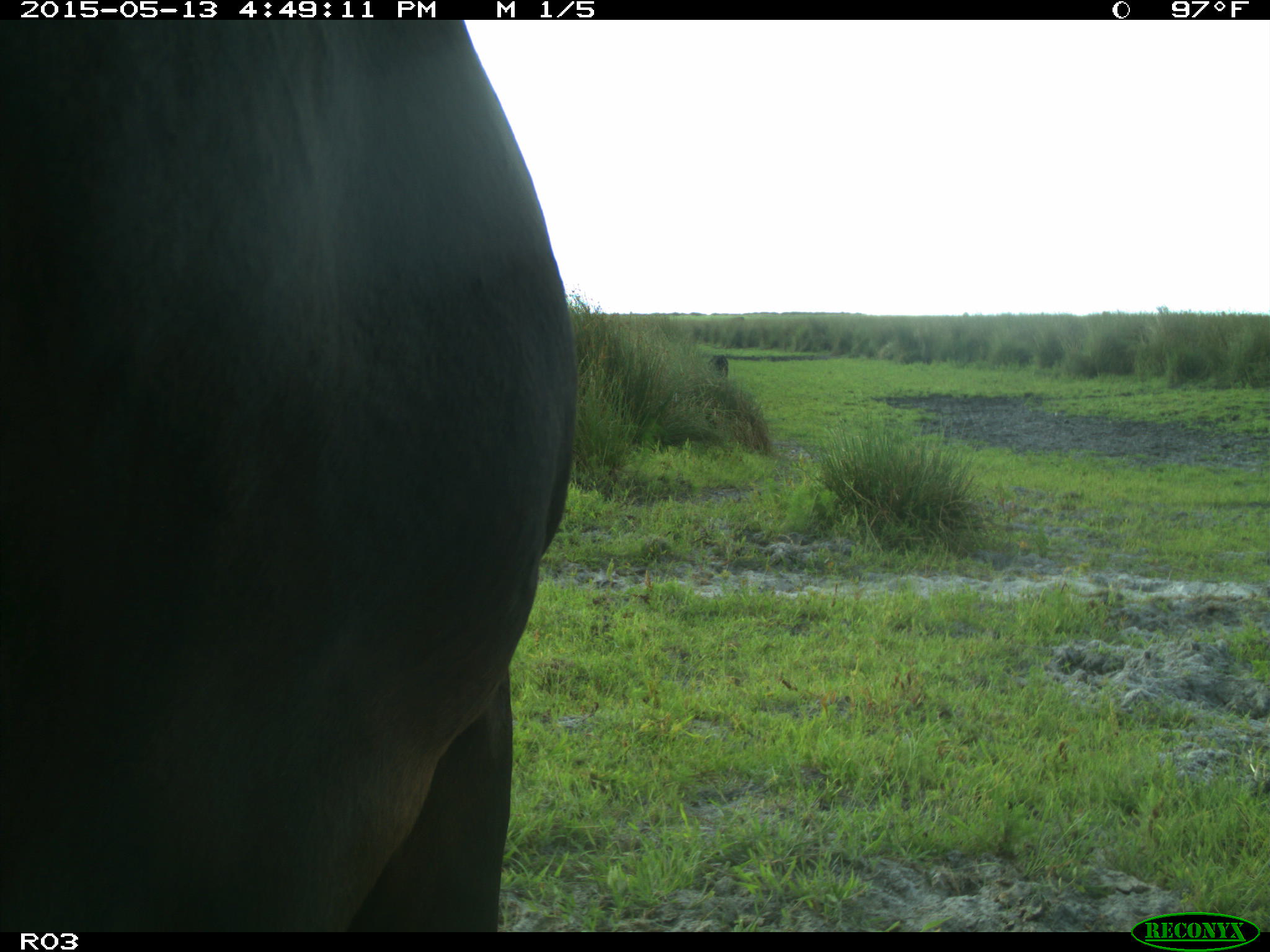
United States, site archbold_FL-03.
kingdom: Animalia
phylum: Chordata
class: Mammalia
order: Artiodactyla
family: Bovidae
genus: Bos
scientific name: Bos taurus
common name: domestic cow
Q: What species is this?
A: Bos taurus (domestic cow).